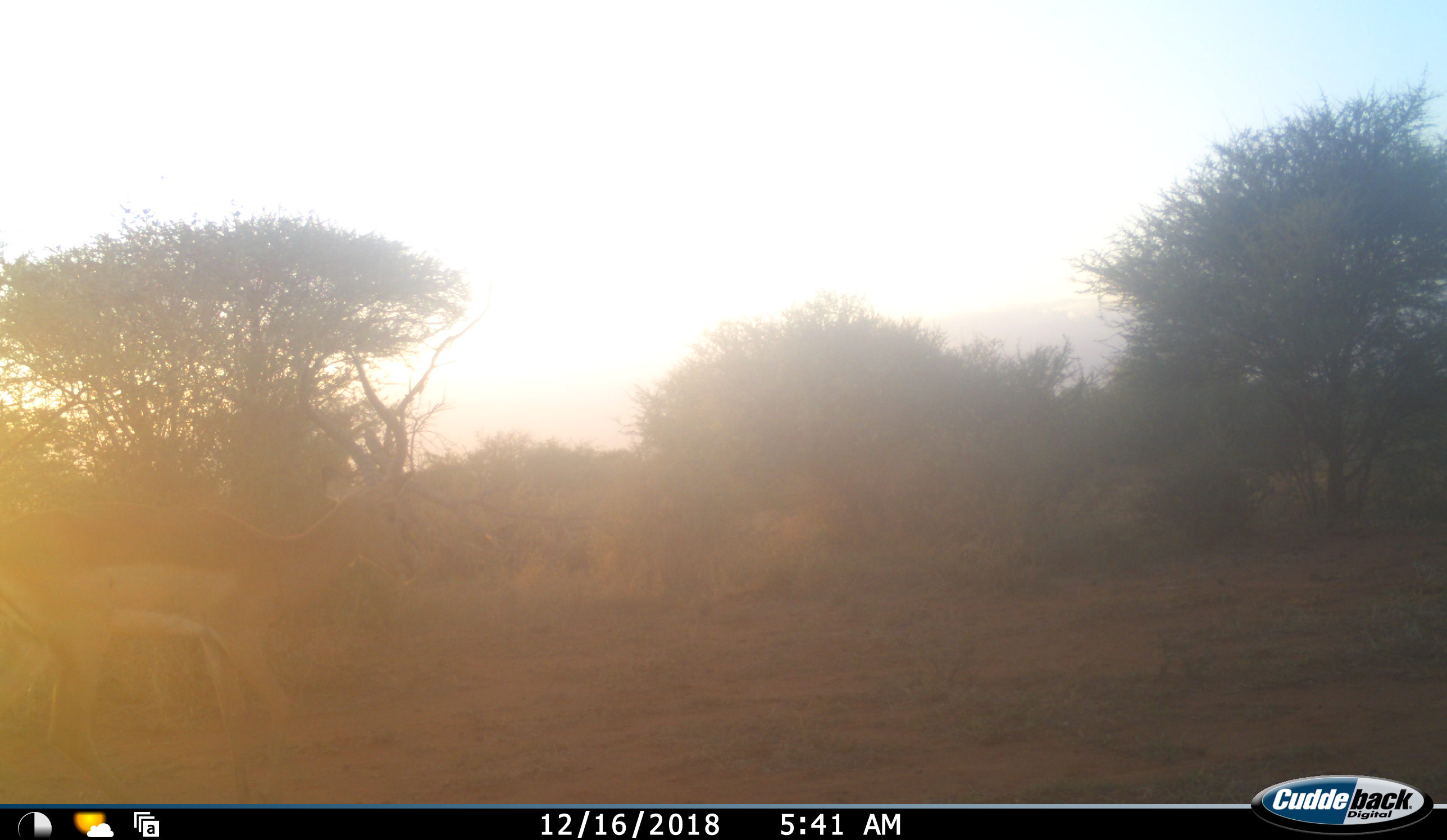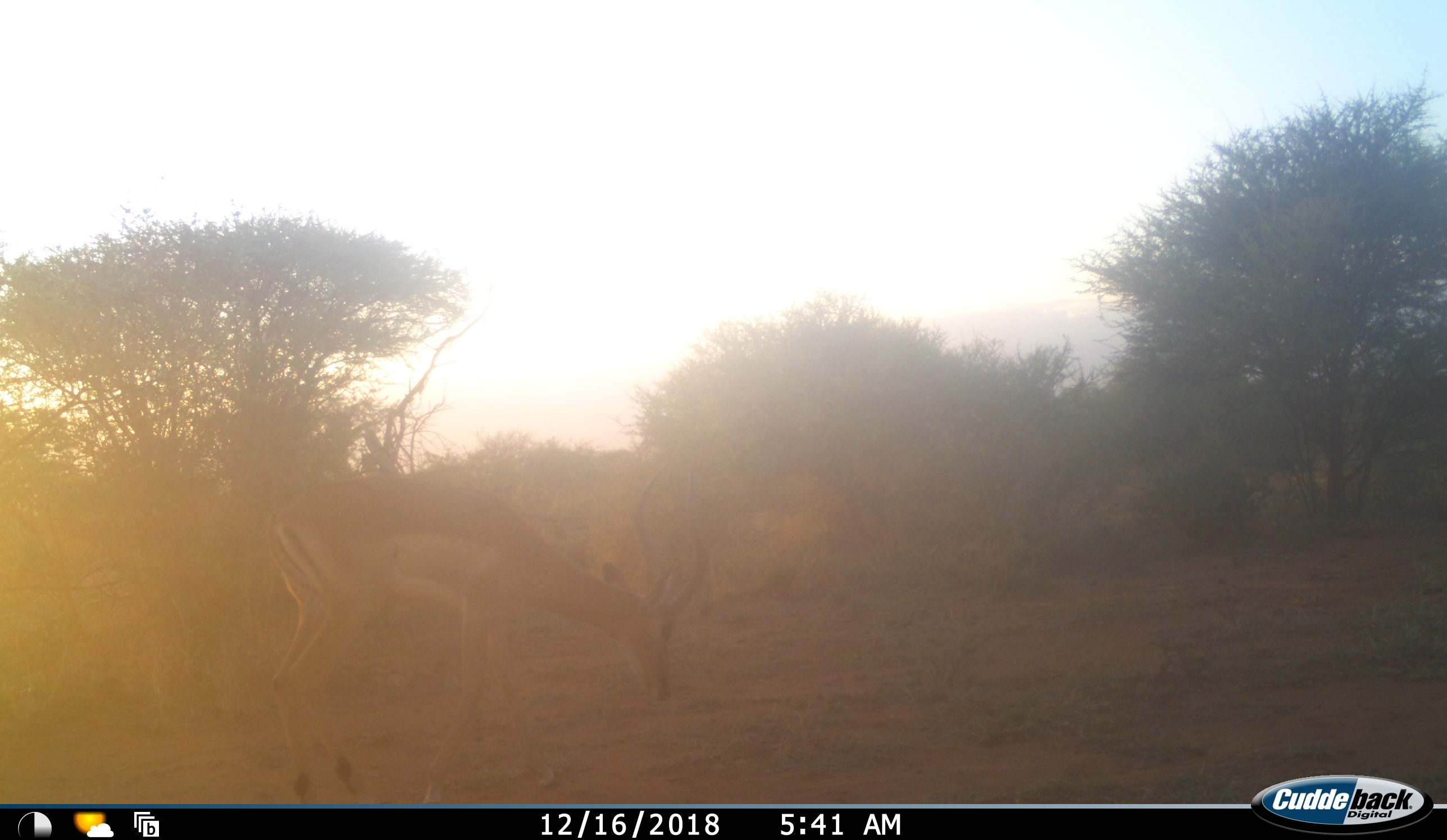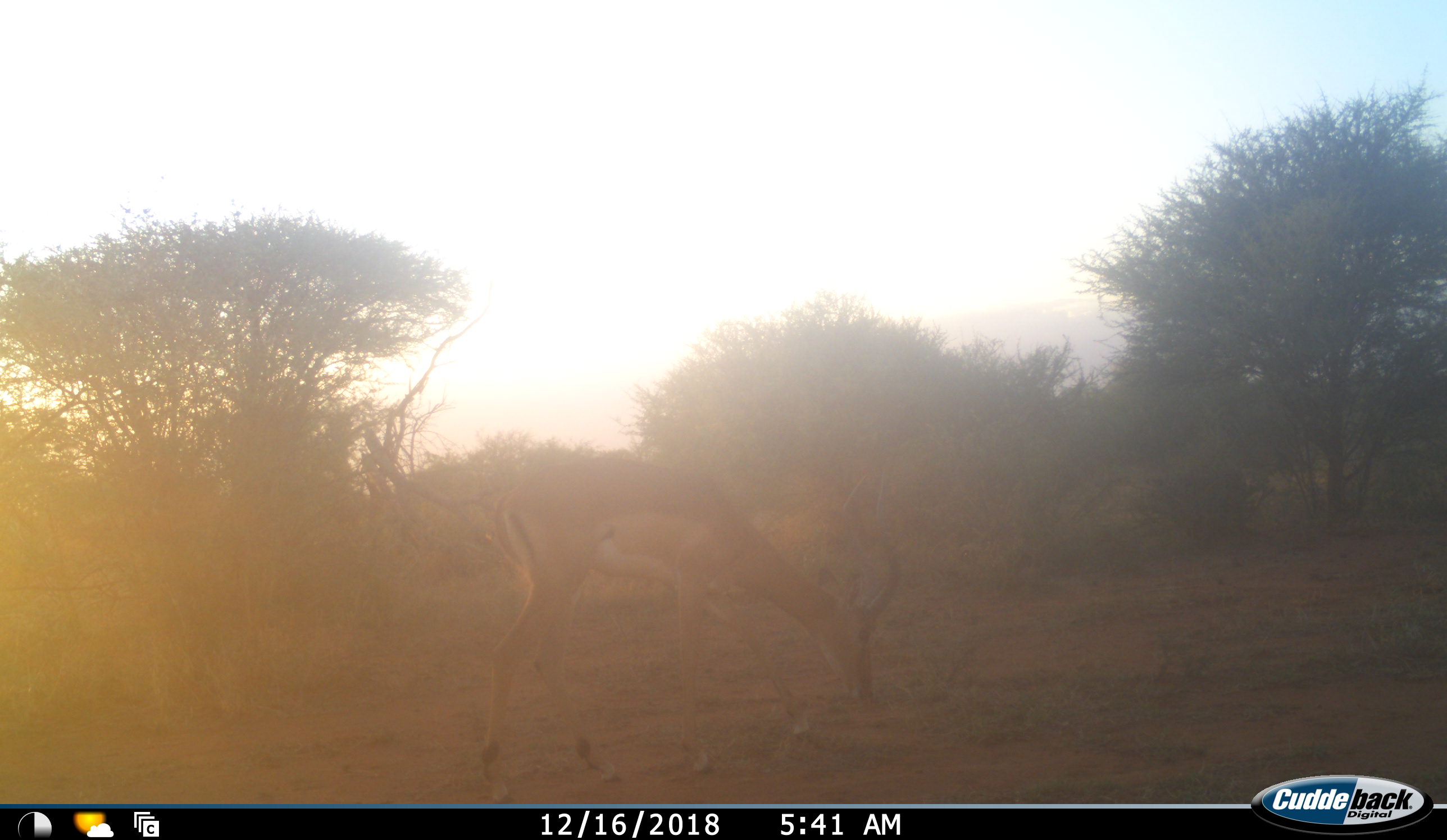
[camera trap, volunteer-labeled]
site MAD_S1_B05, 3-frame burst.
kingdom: Animalia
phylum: Chordata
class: Mammalia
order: Artiodactyla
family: Bovidae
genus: Aepyceros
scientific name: Aepyceros melampus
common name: impala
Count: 1.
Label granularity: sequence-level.